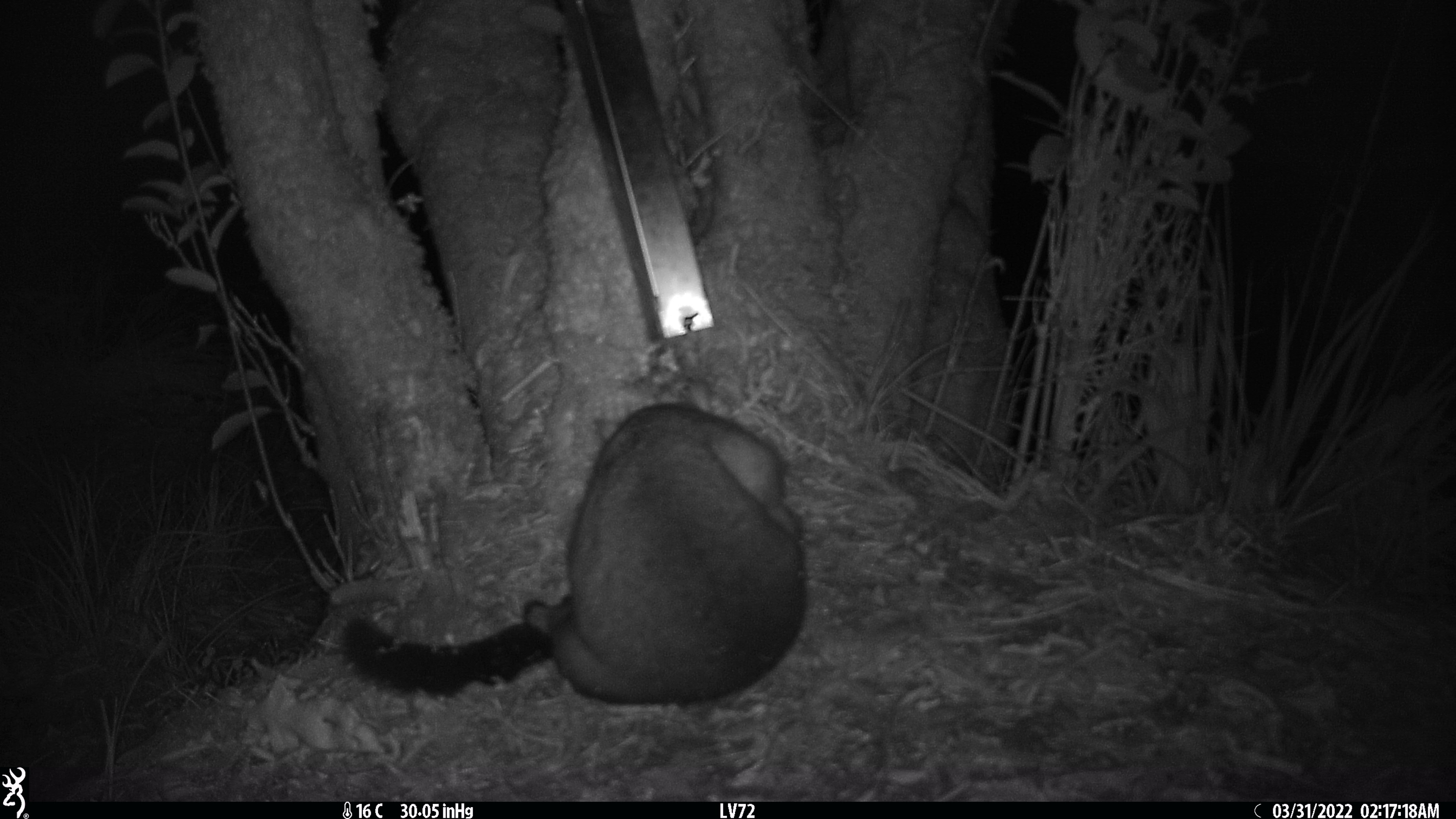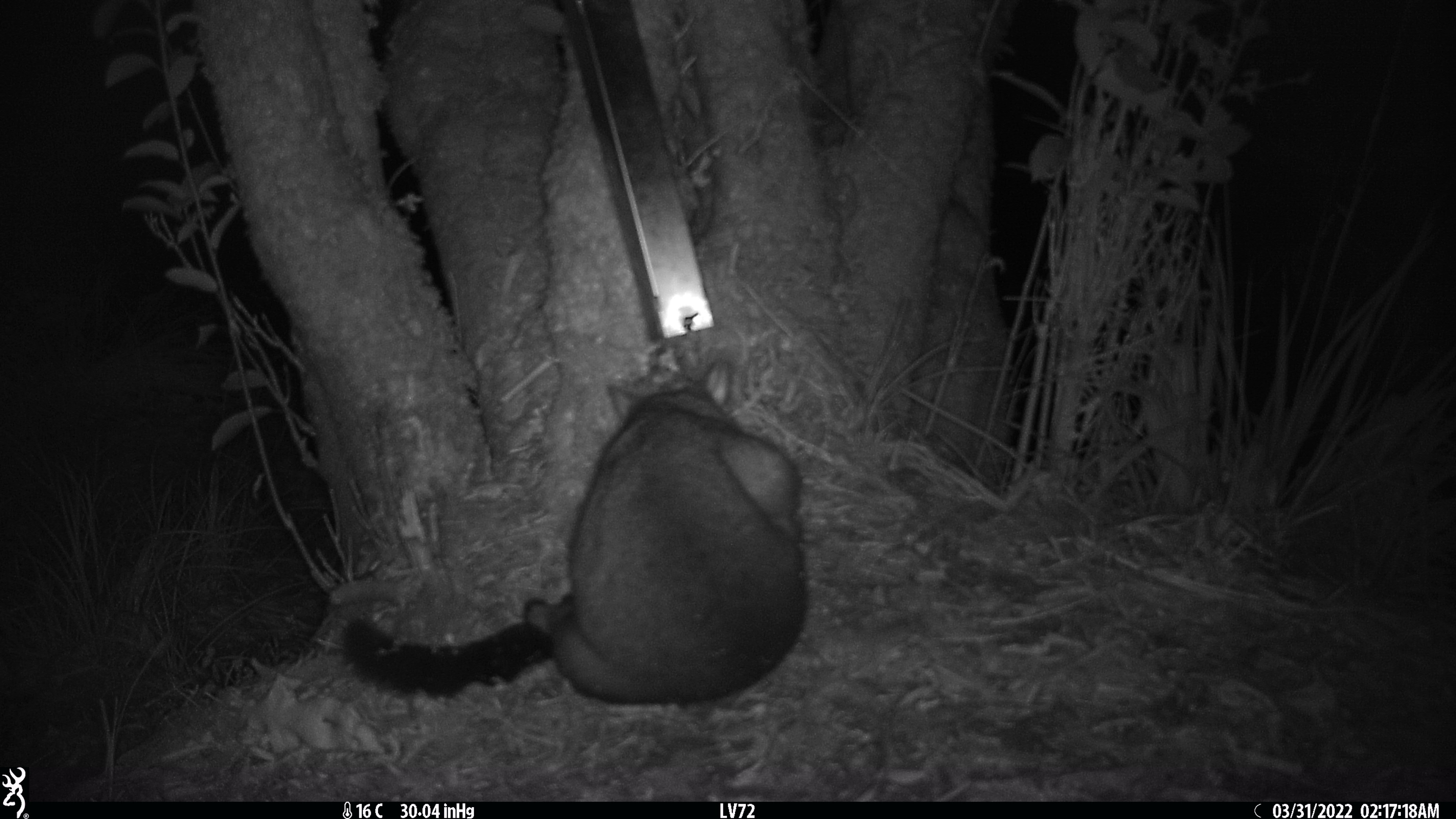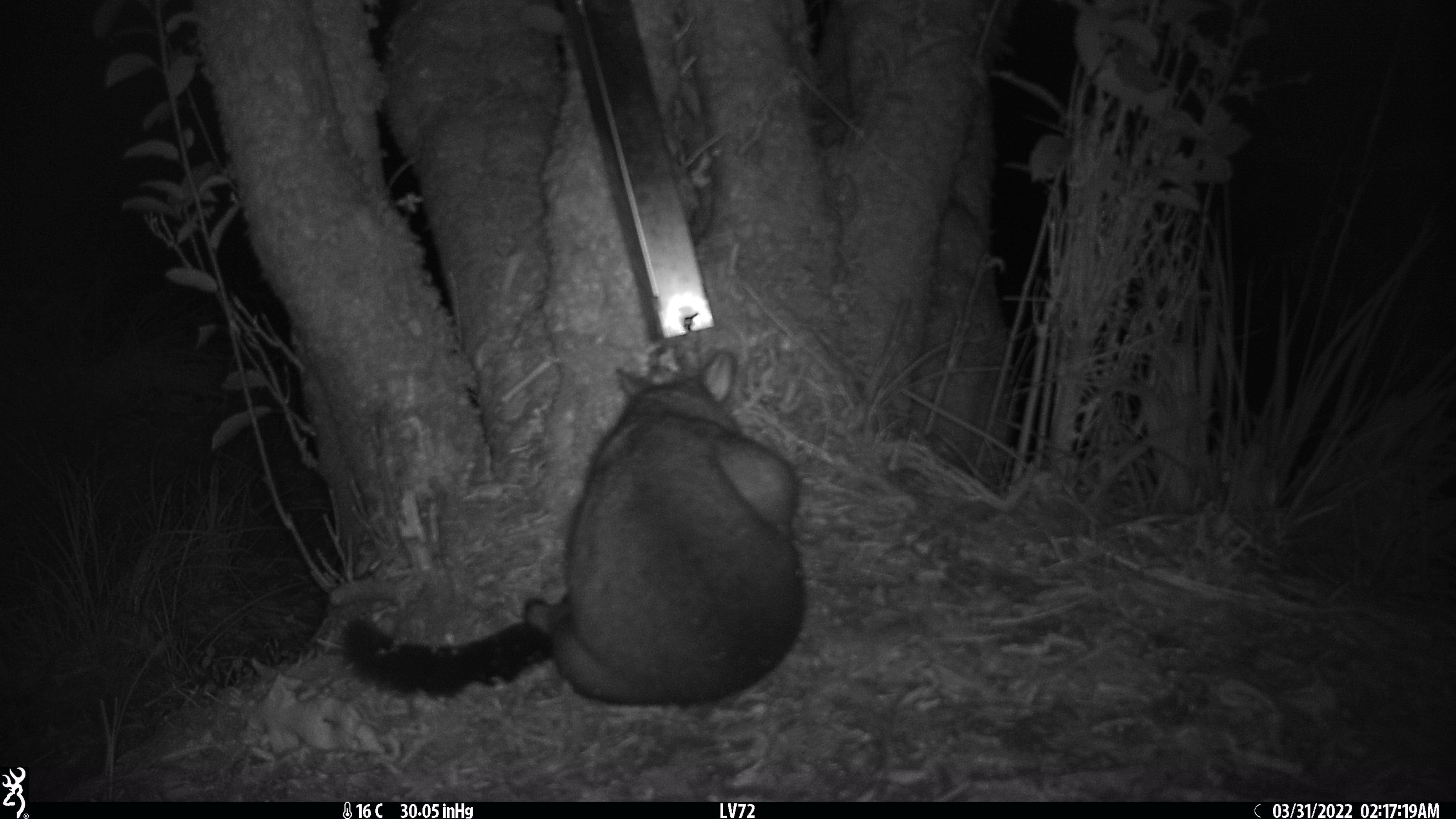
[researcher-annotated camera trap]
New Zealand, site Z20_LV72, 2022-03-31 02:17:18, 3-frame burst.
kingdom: Animalia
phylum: Chordata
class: Mammalia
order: Diprotodontia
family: Phalangeridae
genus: Trichosurus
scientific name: Trichosurus vulpecula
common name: common brushtail possum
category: possum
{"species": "possum (common brushtail possum) (Trichosurus vulpecula)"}